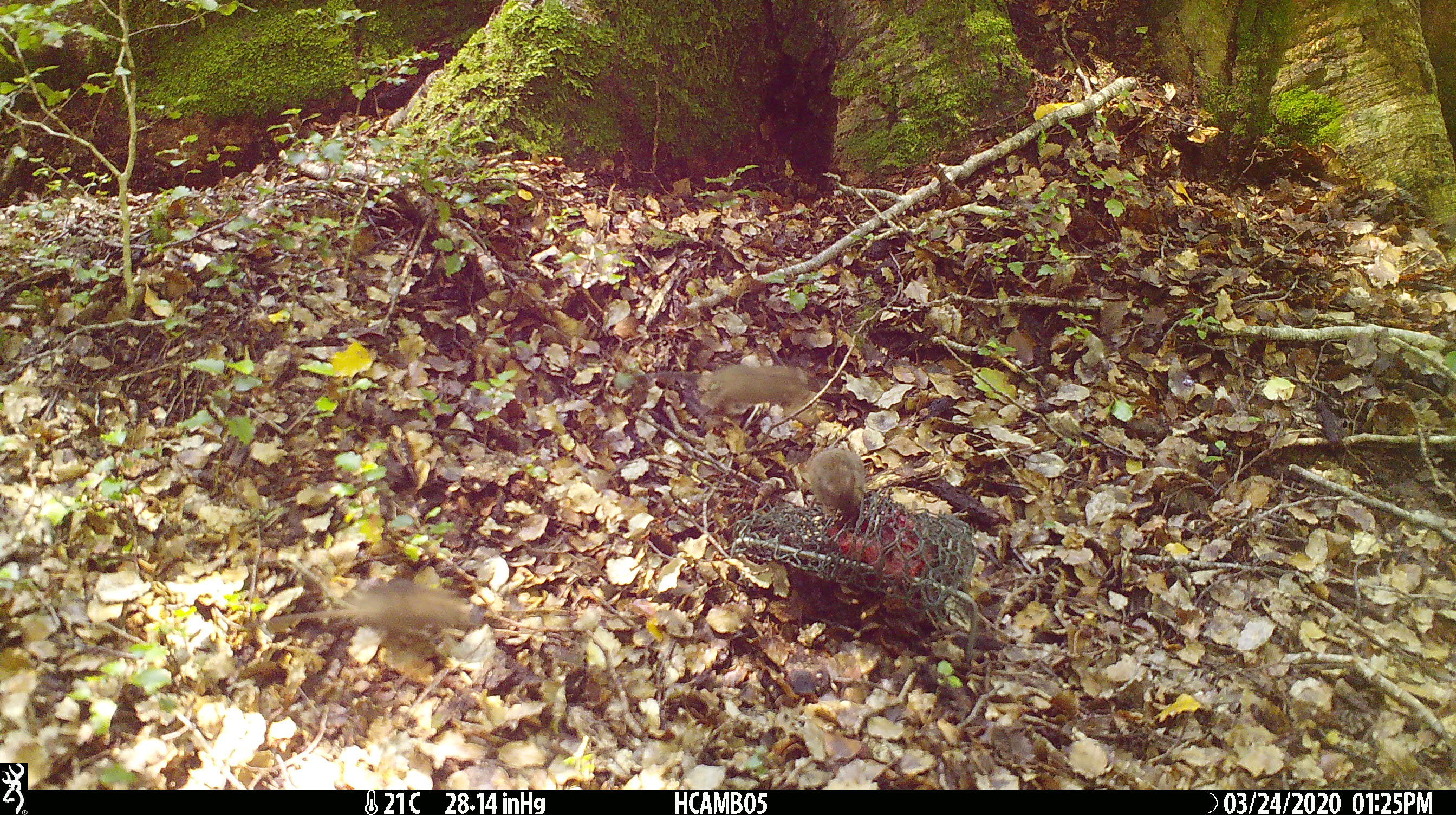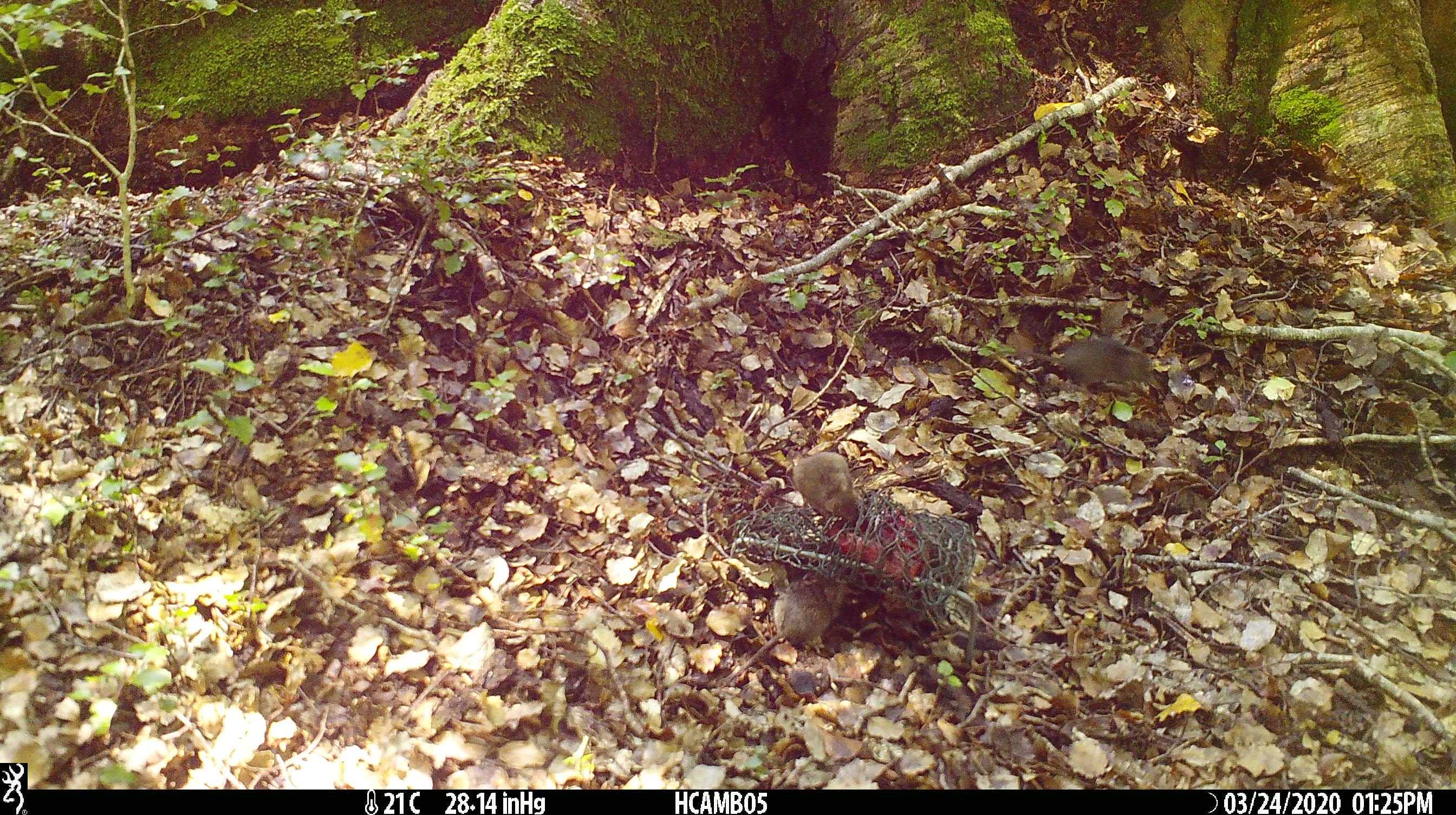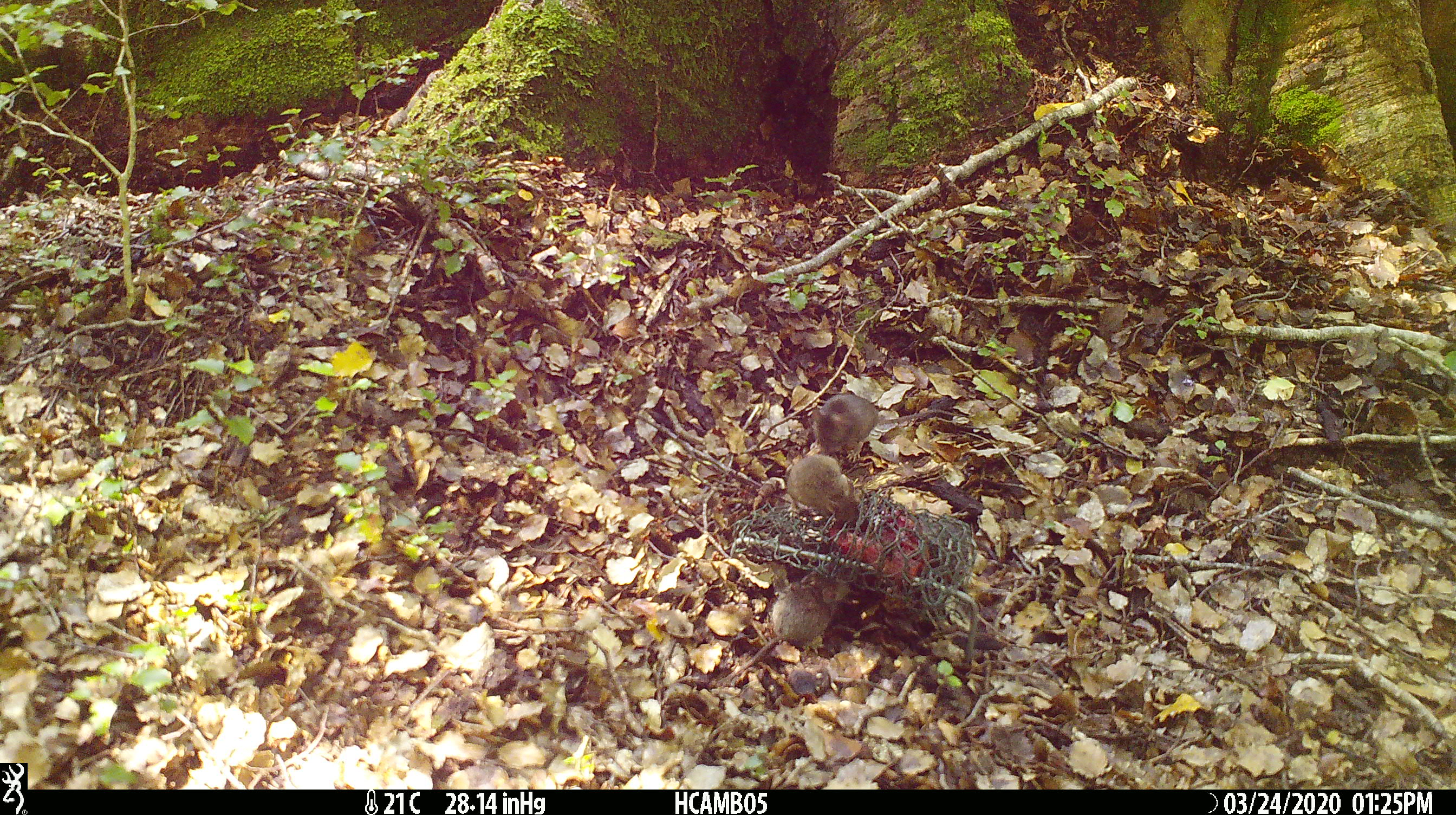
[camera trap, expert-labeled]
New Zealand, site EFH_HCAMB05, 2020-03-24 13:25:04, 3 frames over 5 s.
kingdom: Animalia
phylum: Chordata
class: Mammalia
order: Rodentia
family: Muridae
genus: Mus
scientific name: Mus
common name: mouse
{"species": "mouse (Mus)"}